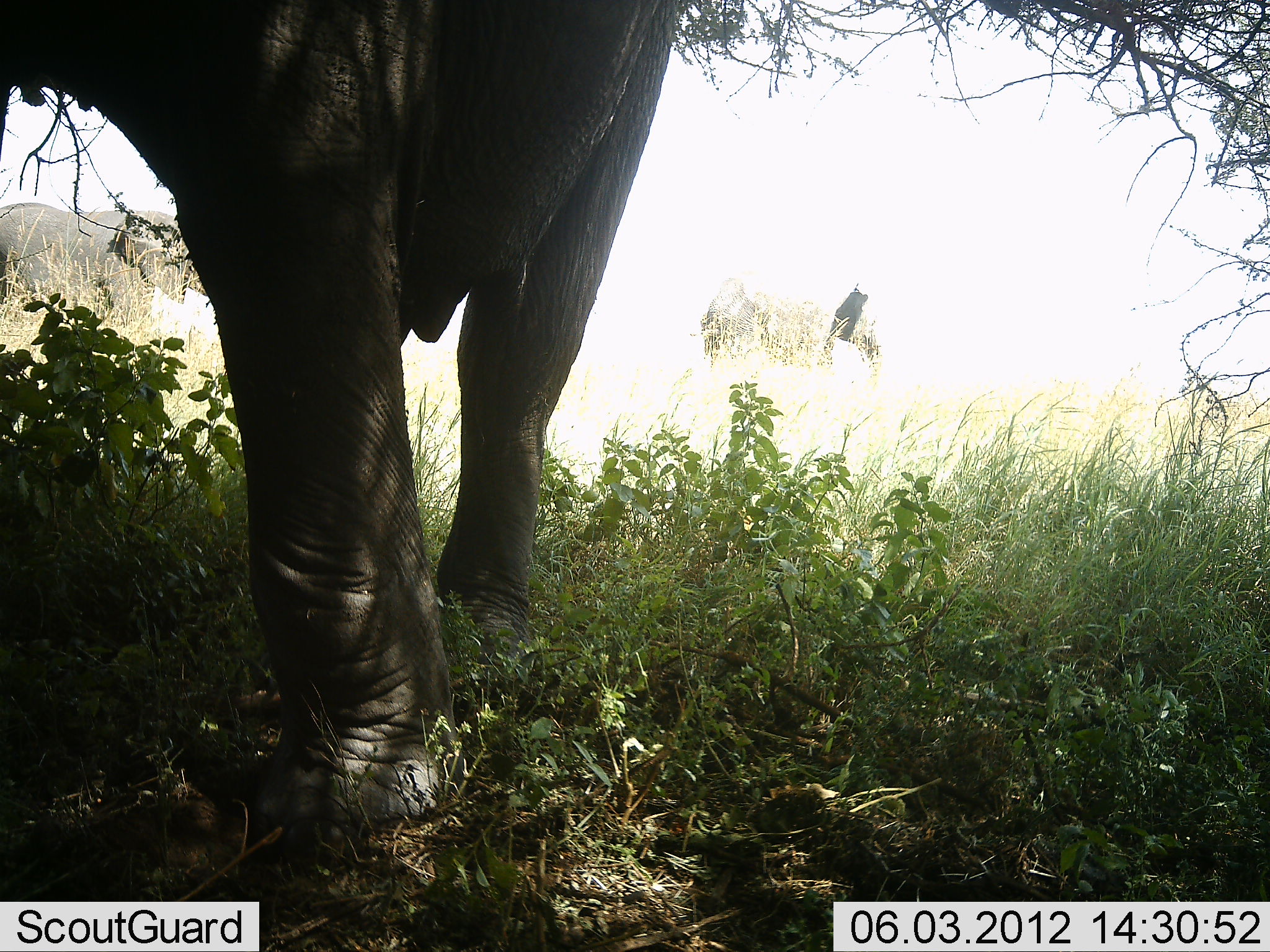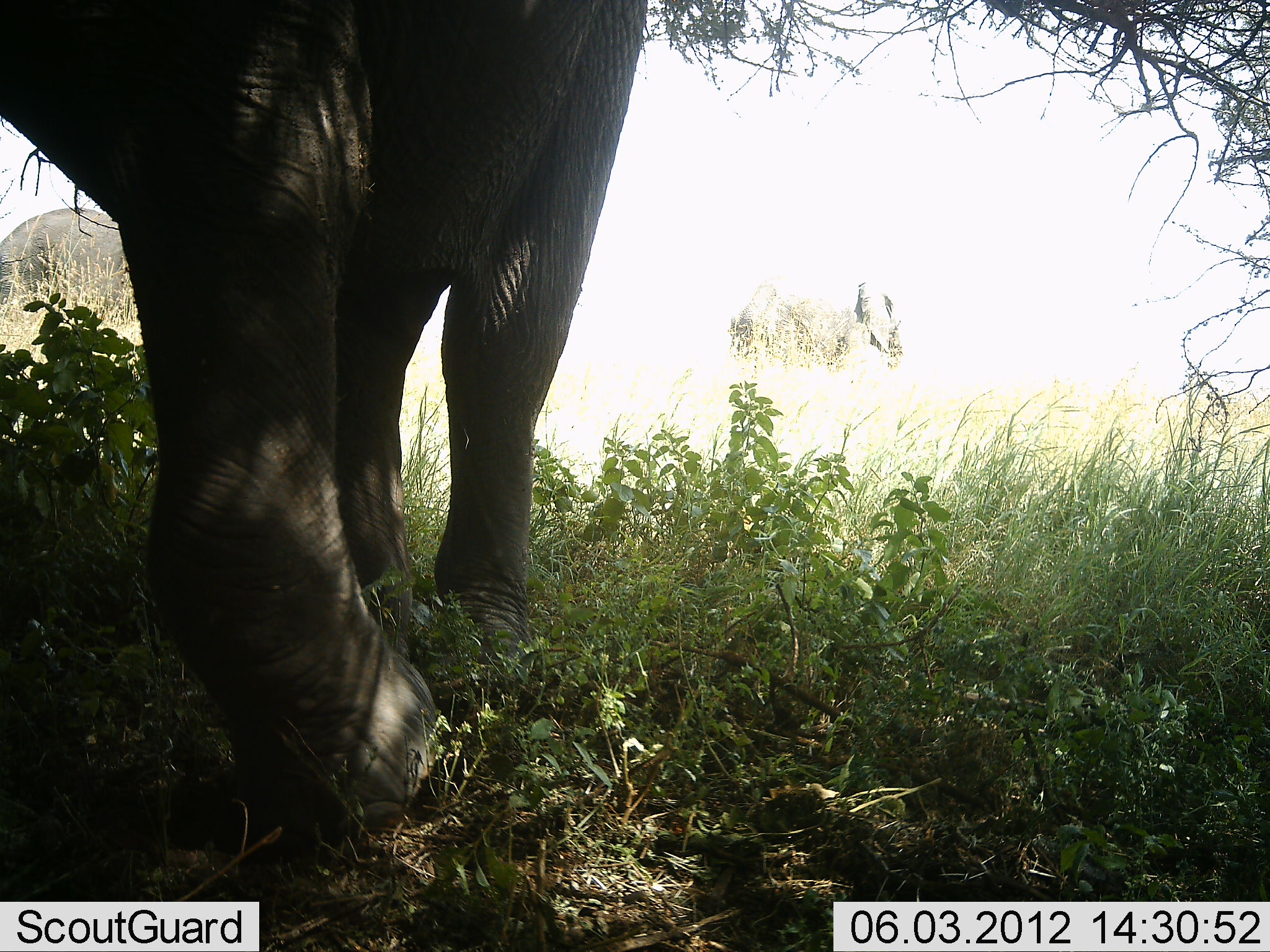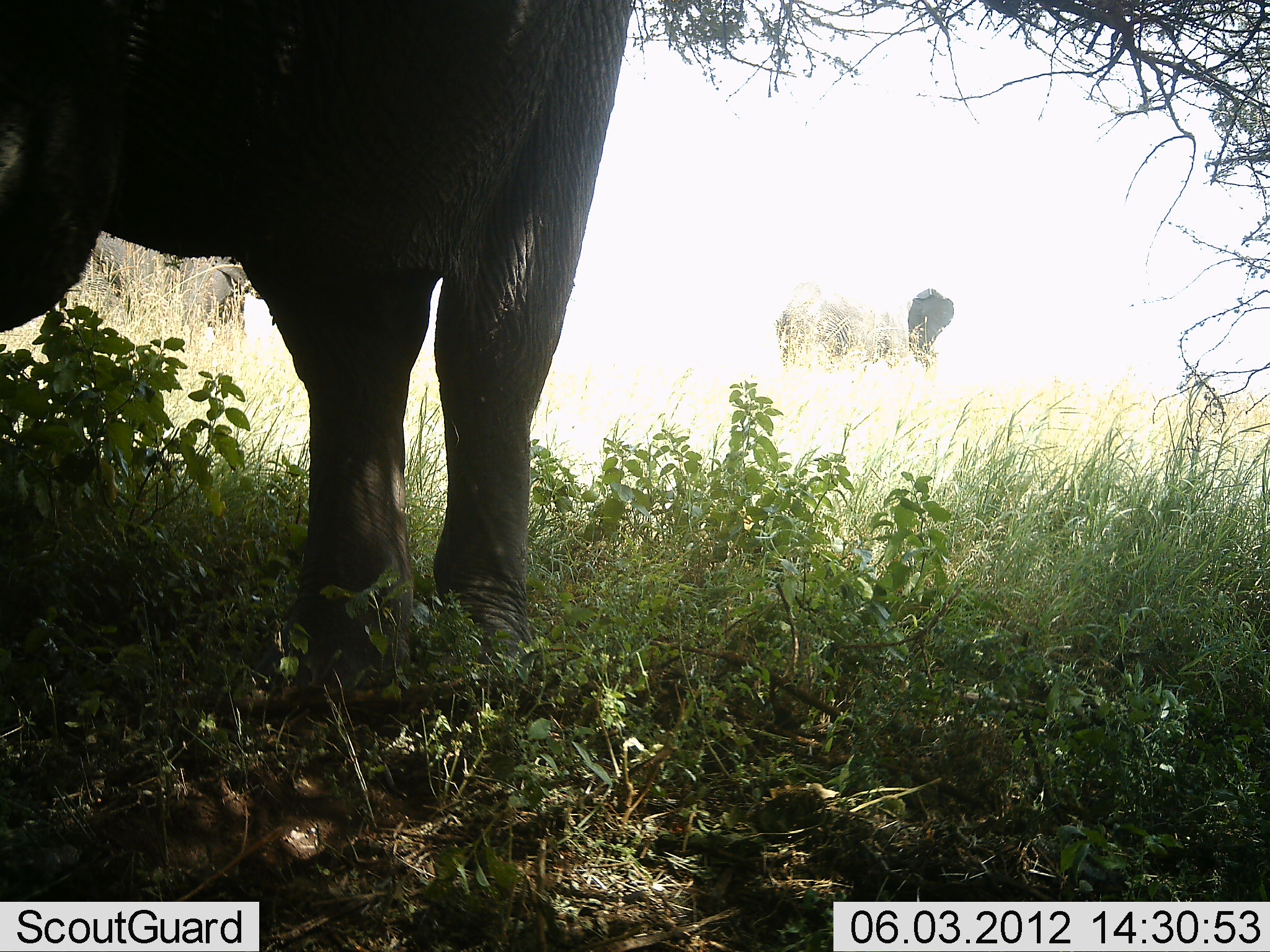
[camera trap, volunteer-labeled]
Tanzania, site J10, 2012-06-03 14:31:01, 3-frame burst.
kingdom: Animalia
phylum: Chordata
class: Mammalia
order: Proboscidea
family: Elephantidae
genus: Loxodonta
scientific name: Loxodonta africana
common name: african bush elephant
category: elephant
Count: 3.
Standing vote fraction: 20%.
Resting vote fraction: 0%.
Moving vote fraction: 90%.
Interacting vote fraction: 0%.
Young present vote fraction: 0%.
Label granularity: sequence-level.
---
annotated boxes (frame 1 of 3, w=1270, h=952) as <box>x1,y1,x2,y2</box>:
animal: <box>0,1,687,847</box>; <box>1,202,207,338</box>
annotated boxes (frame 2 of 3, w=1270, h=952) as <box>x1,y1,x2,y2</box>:
animal: <box>0,1,652,840</box>; <box>0,207,132,331</box>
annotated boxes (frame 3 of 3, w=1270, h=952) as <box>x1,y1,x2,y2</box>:
animal: <box>0,1,634,713</box>; <box>66,236,251,342</box>